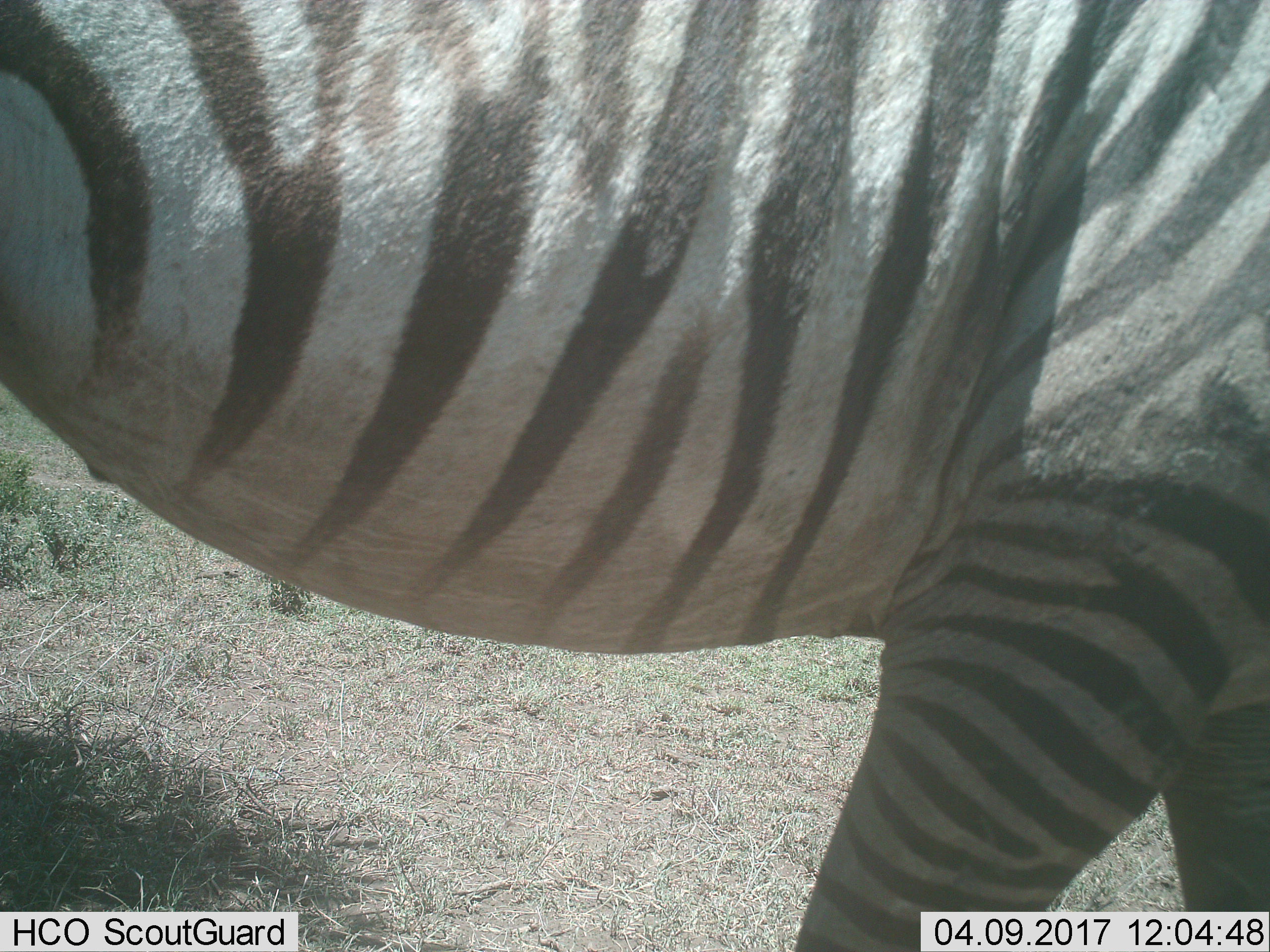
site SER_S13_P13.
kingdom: Animalia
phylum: Chordata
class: Mammalia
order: Perissodactyla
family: Equidae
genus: Equus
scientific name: Equus quagga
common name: plains zebra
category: zebraplains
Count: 1.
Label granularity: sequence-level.